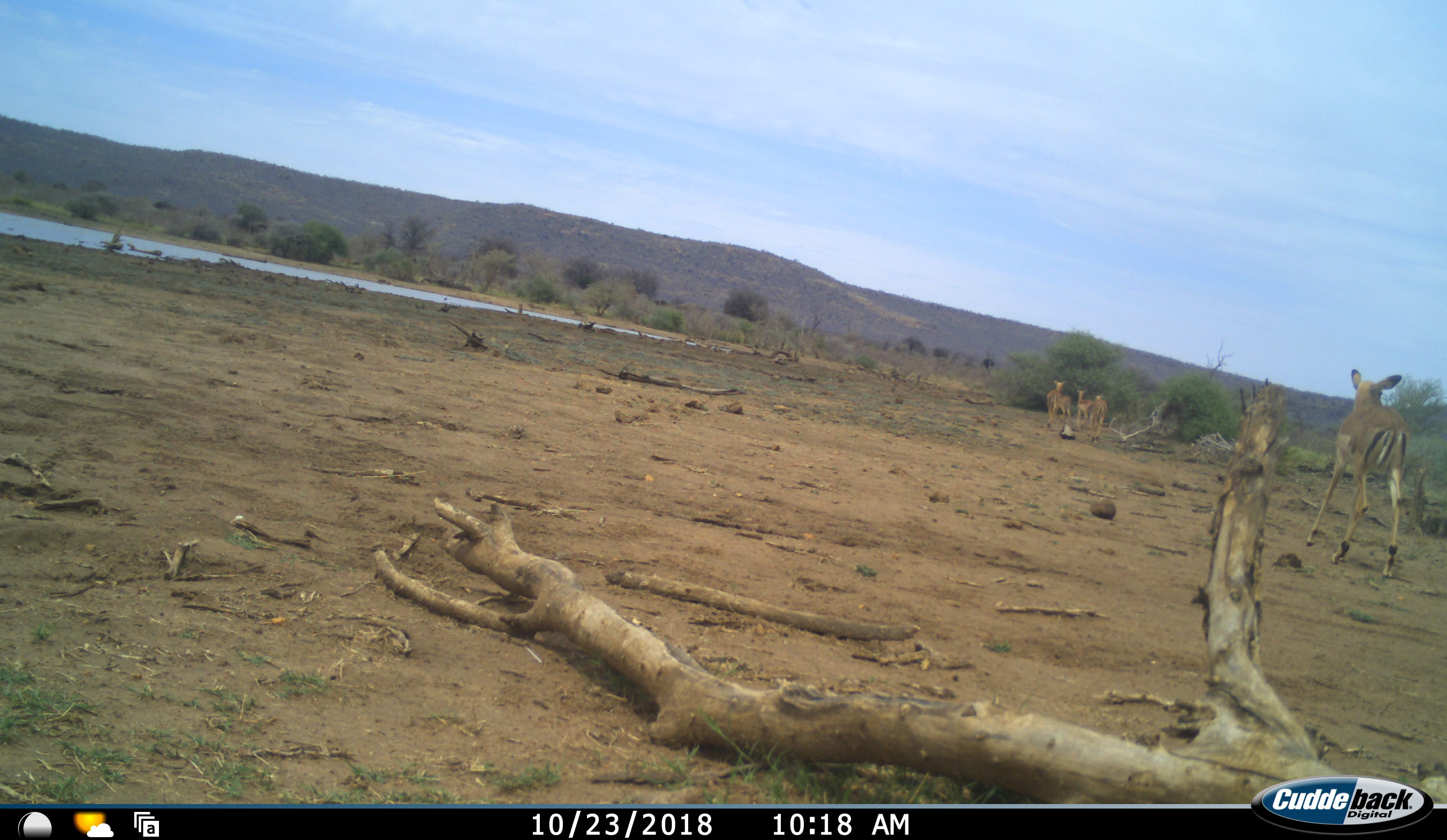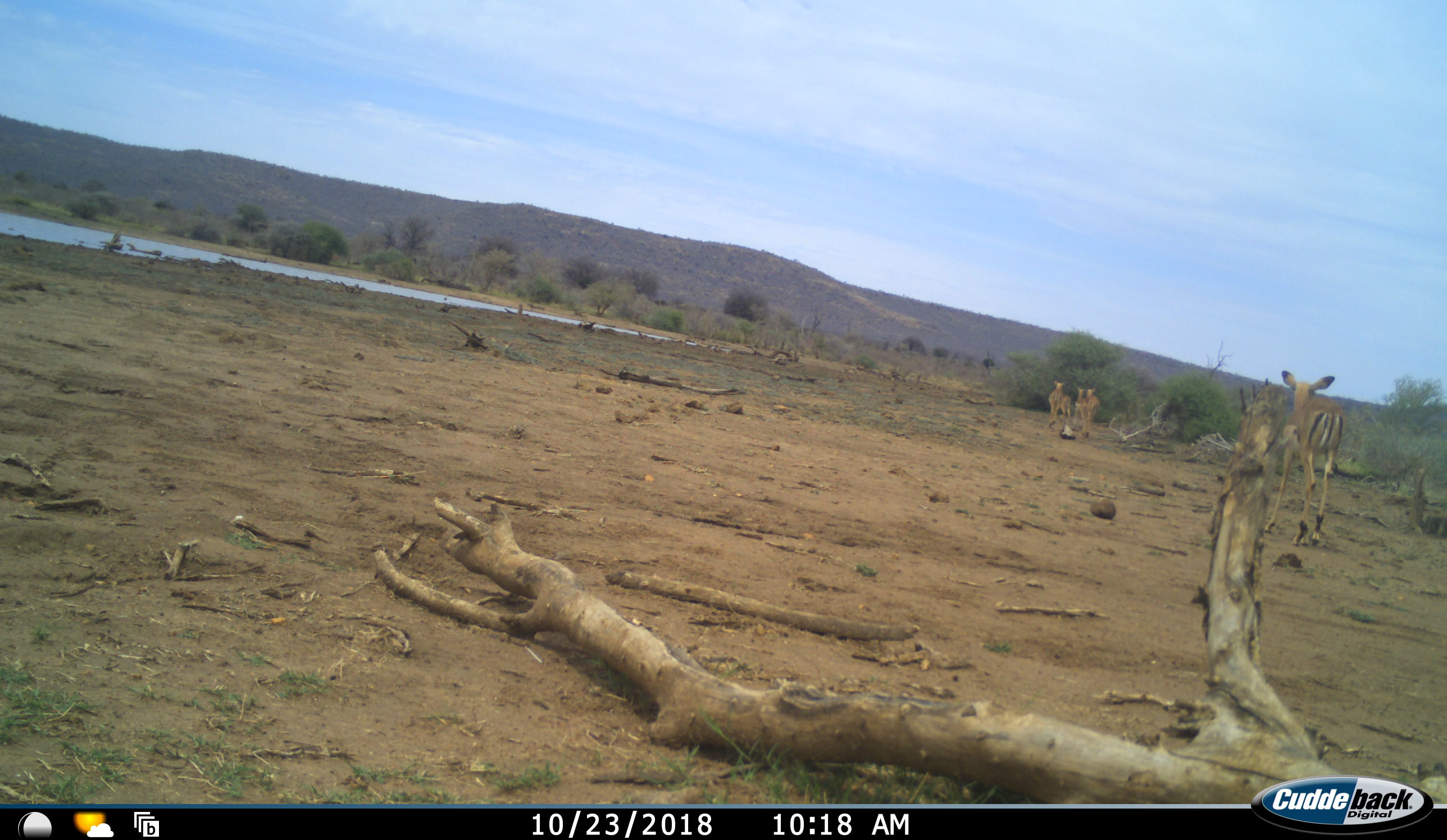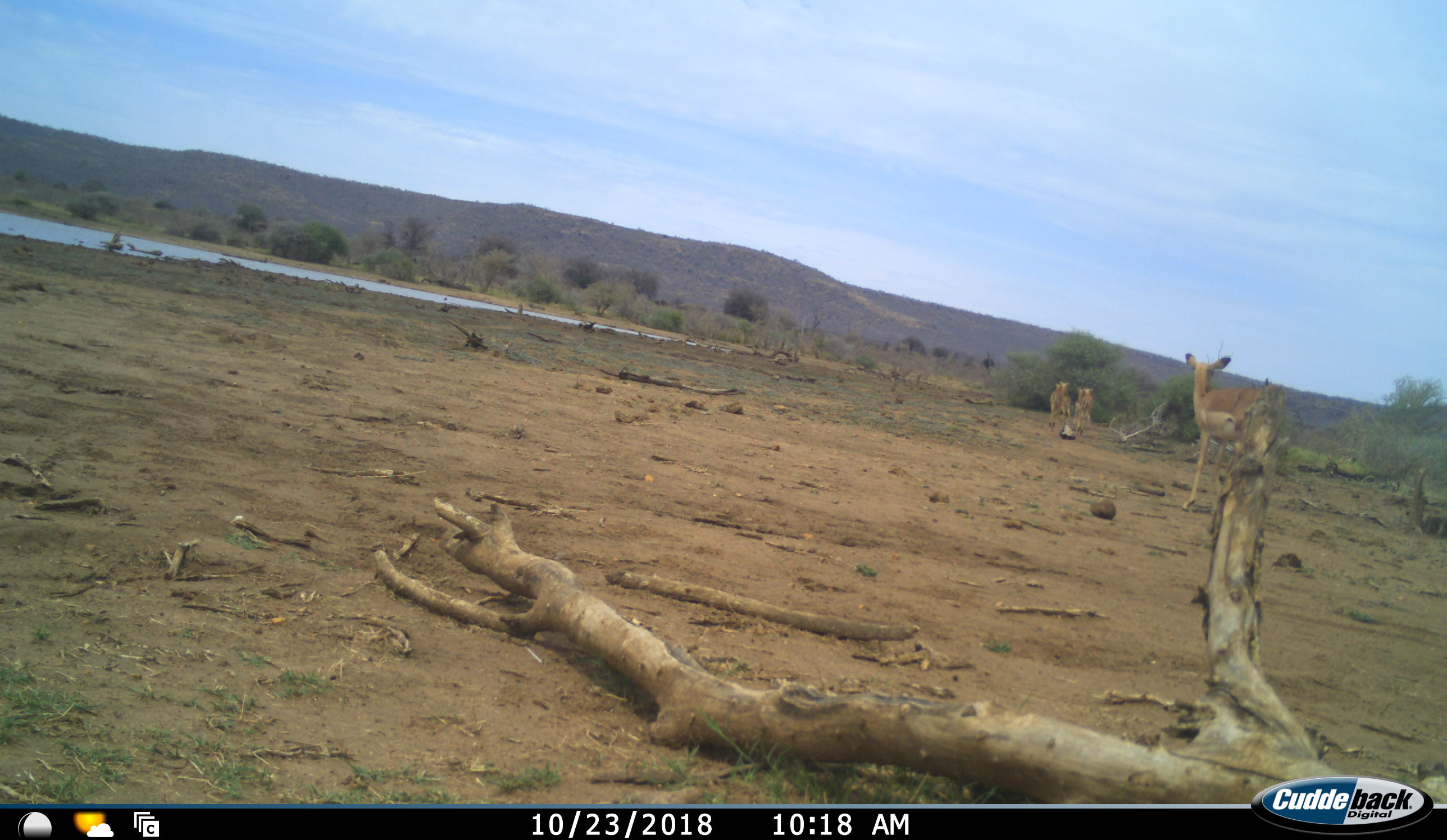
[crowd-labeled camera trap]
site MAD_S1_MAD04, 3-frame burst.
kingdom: Animalia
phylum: Chordata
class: Mammalia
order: Artiodactyla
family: Bovidae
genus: Aepyceros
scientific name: Aepyceros melampus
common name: impala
Impala (Aepyceros melampus), count 5. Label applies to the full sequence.